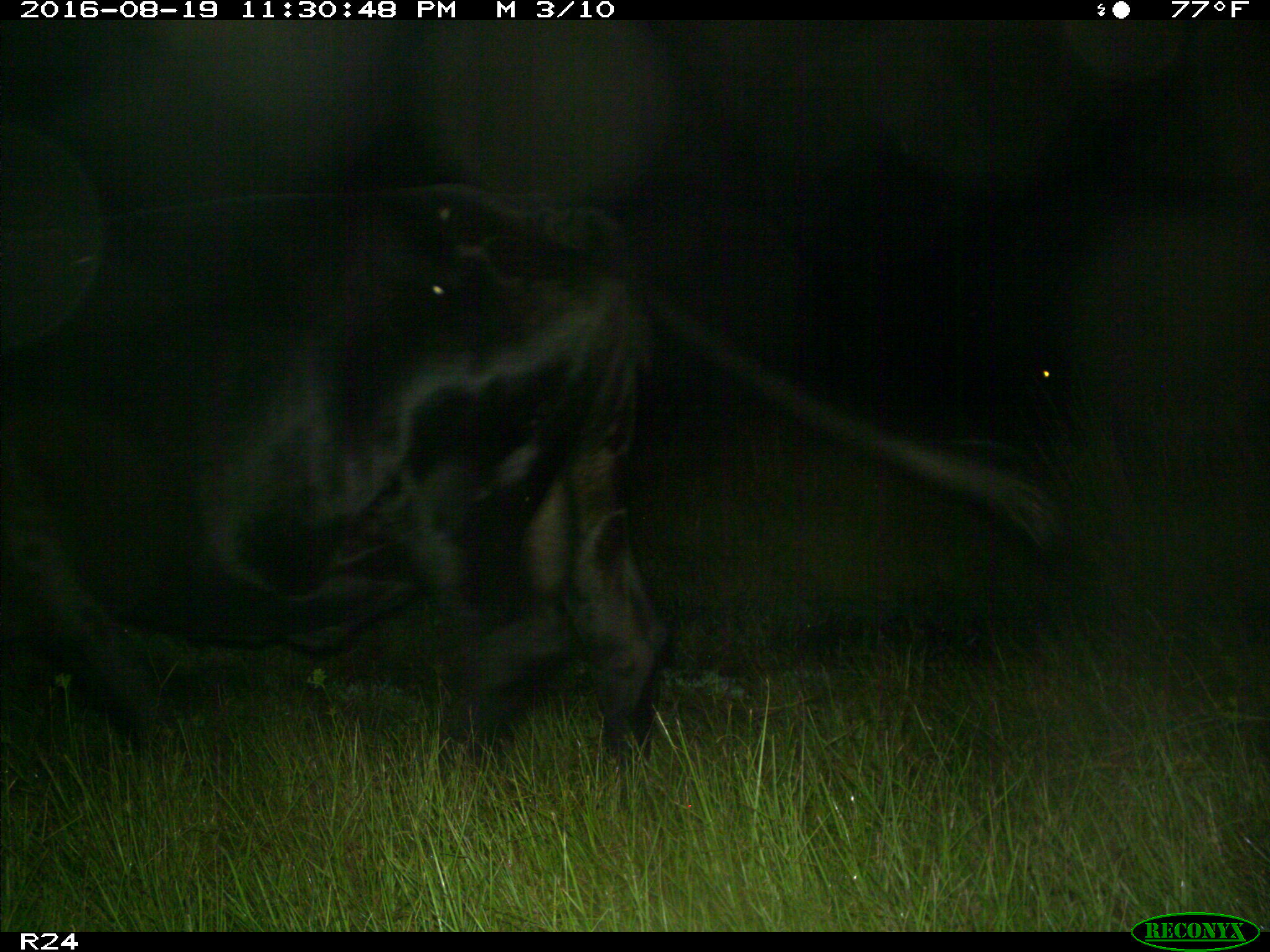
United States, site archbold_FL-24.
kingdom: Animalia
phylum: Chordata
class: Mammalia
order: Artiodactyla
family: Bovidae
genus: Bos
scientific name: Bos taurus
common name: domestic cow